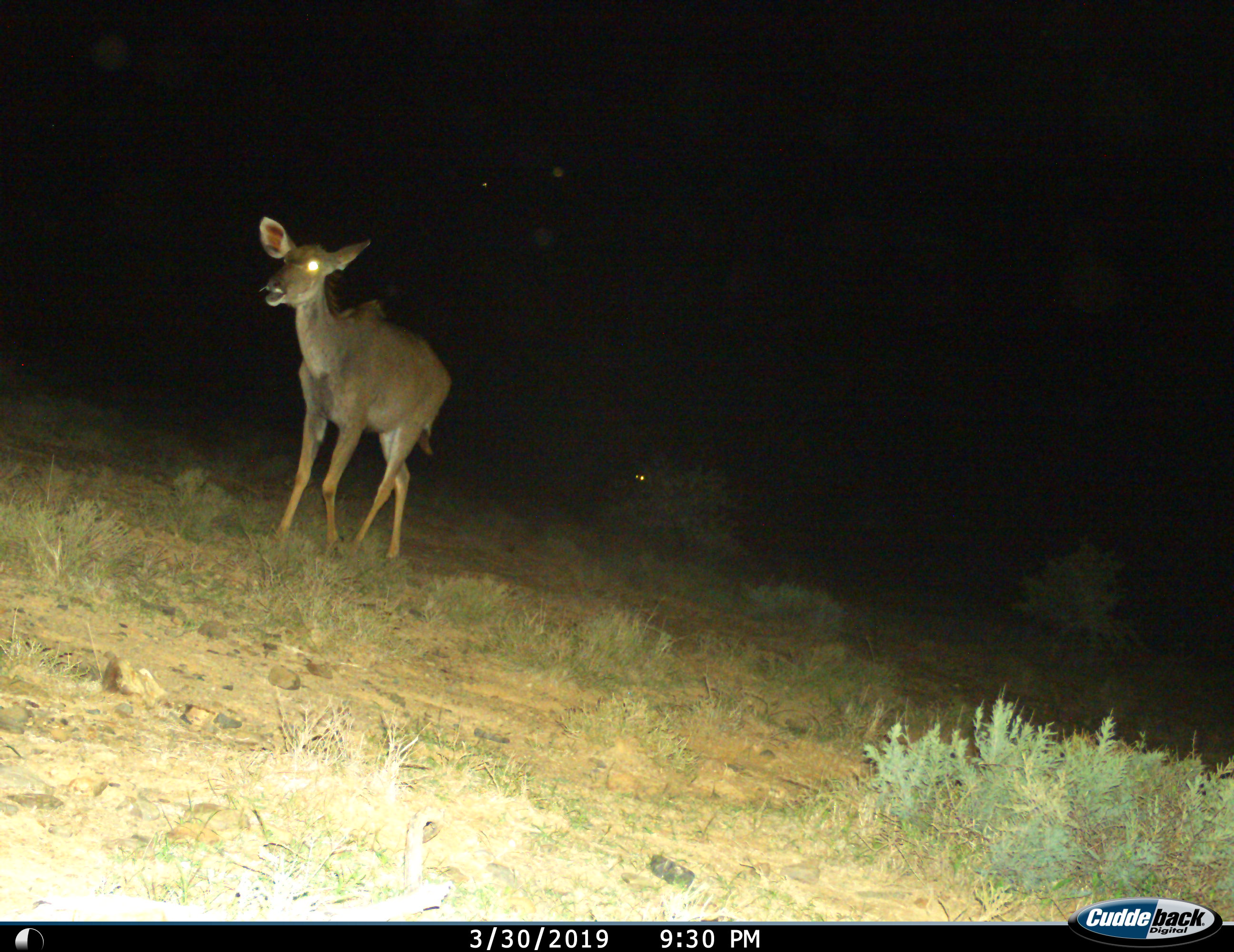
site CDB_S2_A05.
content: unidentified animal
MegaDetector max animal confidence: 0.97